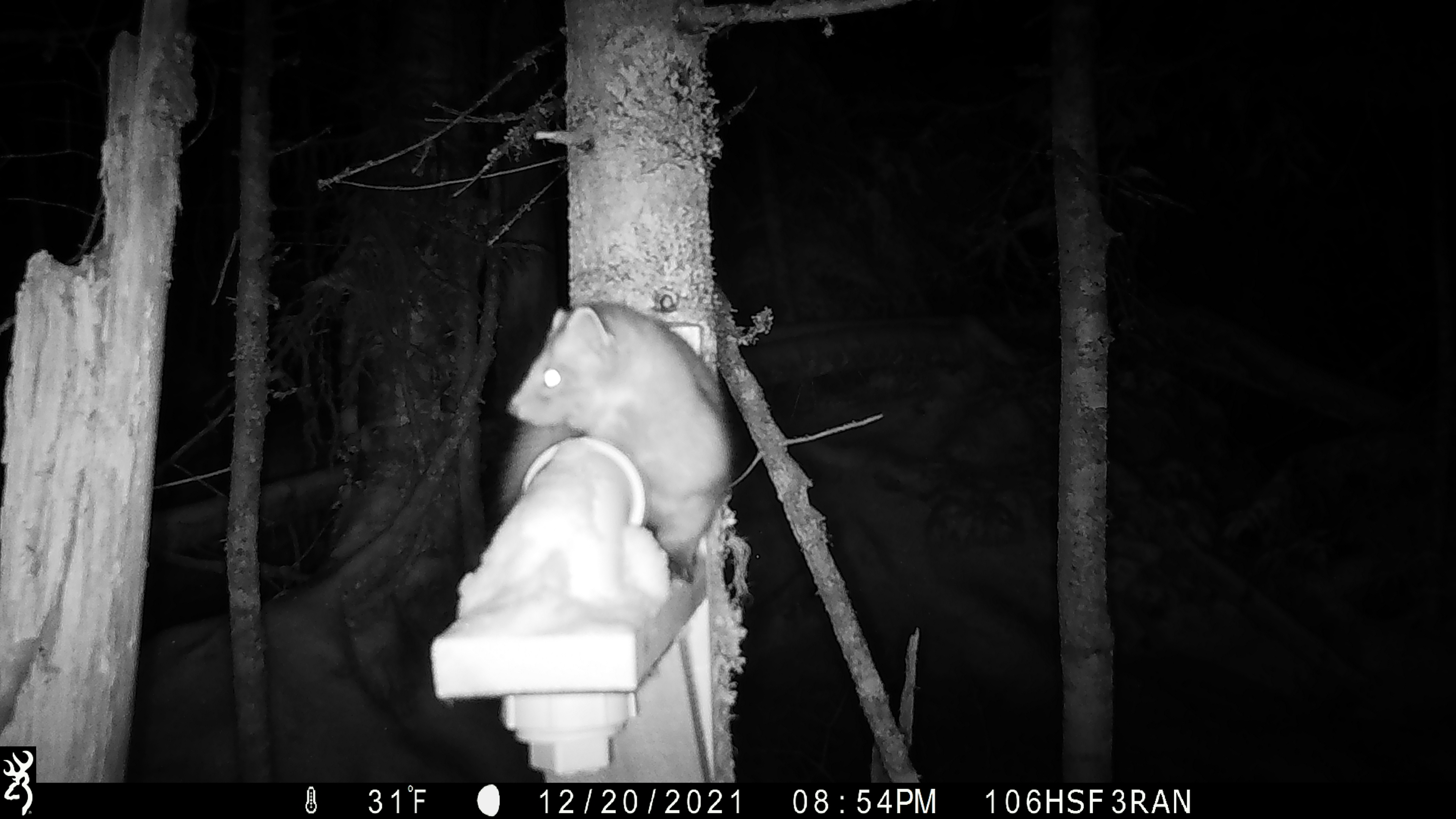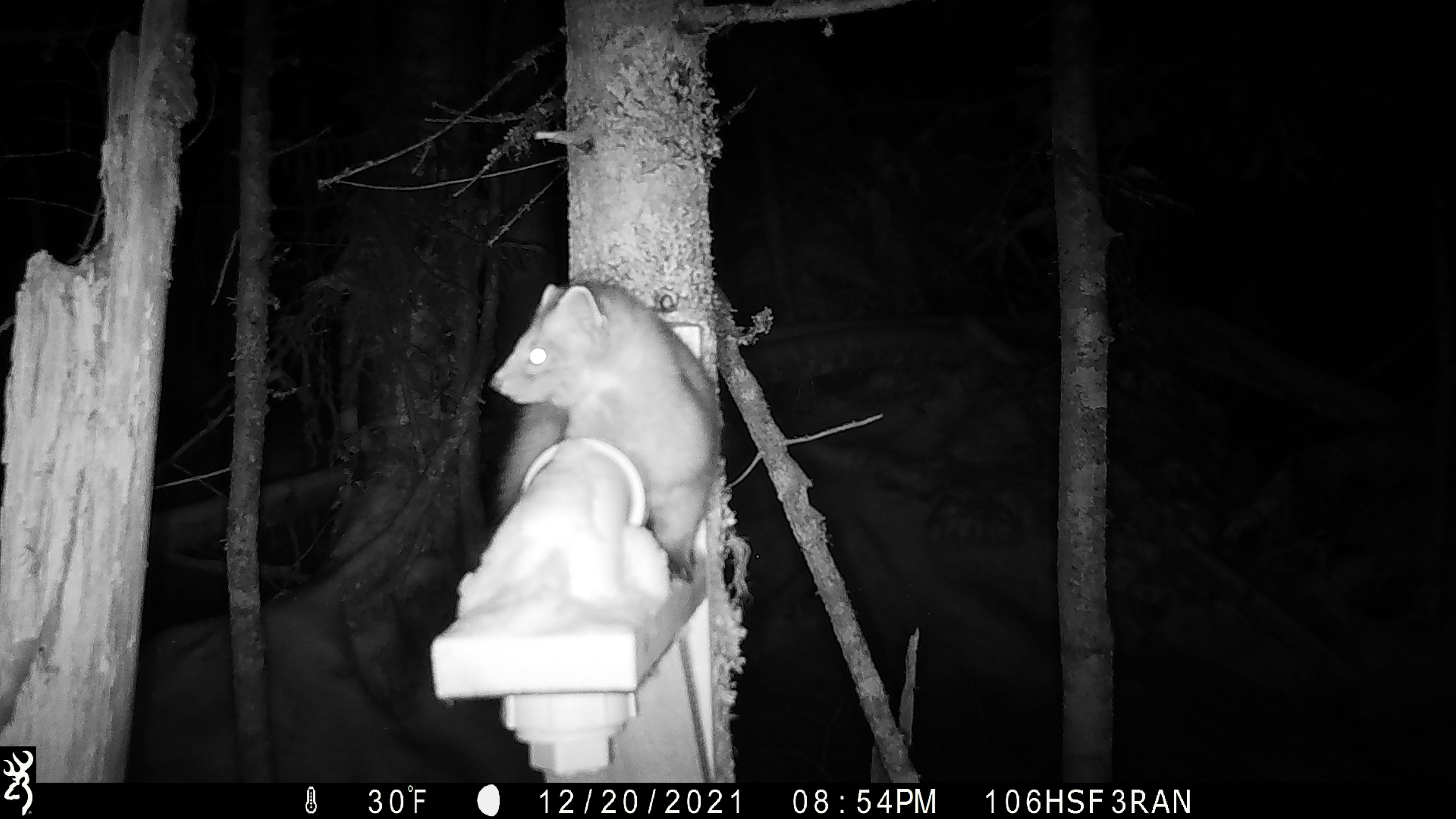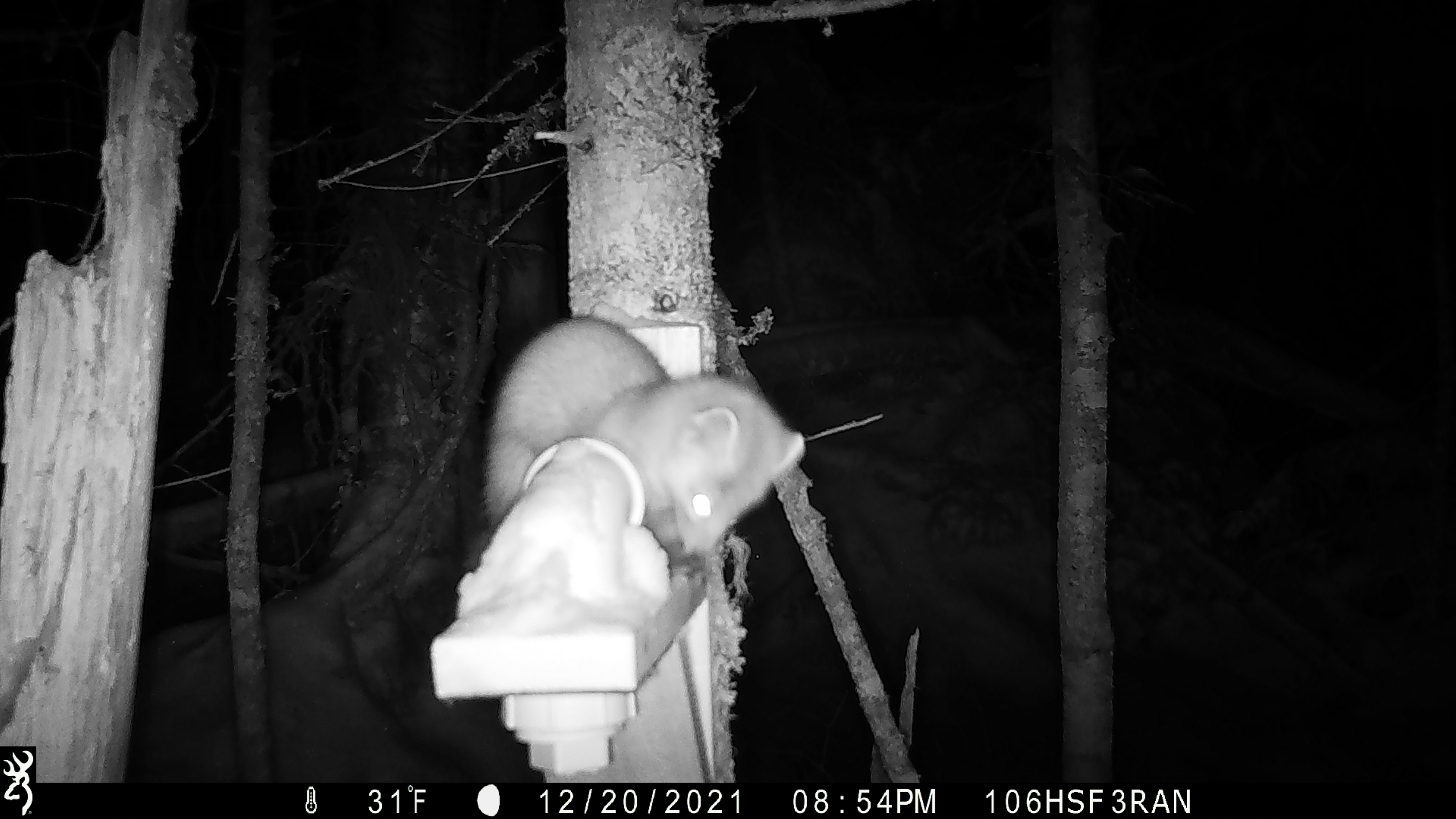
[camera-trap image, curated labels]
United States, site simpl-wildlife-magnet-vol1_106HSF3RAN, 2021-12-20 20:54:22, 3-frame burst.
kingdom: Animalia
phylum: Chordata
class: Mammalia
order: Carnivora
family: Mustelidae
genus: Martes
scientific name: Martes americana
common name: american marten